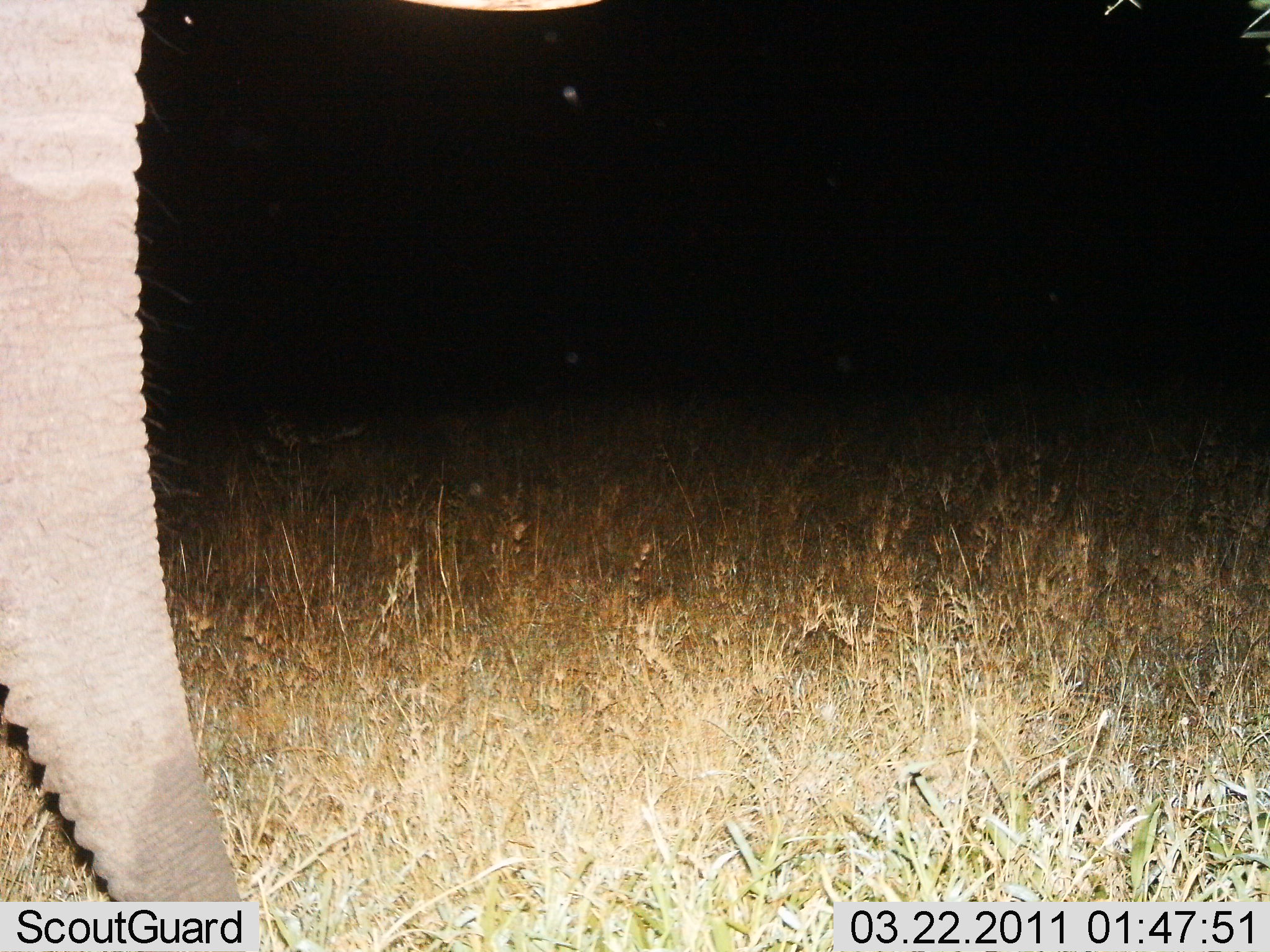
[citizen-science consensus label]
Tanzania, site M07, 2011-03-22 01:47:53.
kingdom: Animalia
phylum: Chordata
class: Mammalia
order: Proboscidea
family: Elephantidae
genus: Loxodonta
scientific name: Loxodonta africana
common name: african bush elephant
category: elephant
Elephant (african bush elephant) (Loxodonta africana), count 1. Behavior (volunteer vote fractions): standing 82%, resting 0%, moving 18%, interacting 0%. Young present (vote fraction): 0%. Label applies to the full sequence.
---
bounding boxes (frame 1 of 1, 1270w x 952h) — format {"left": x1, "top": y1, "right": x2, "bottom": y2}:
animal: {"left": 0, "top": 0, "right": 261, "bottom": 899}